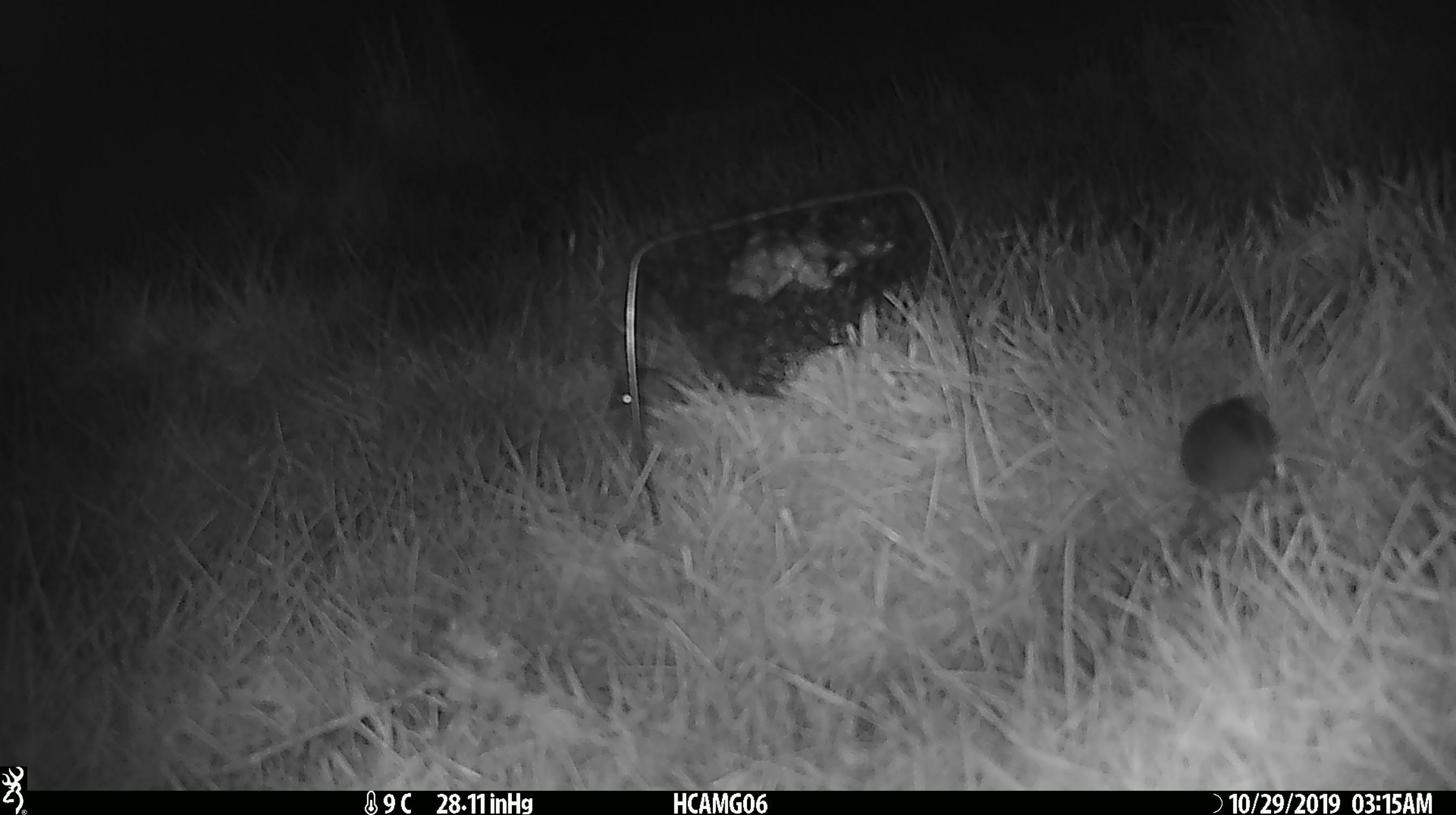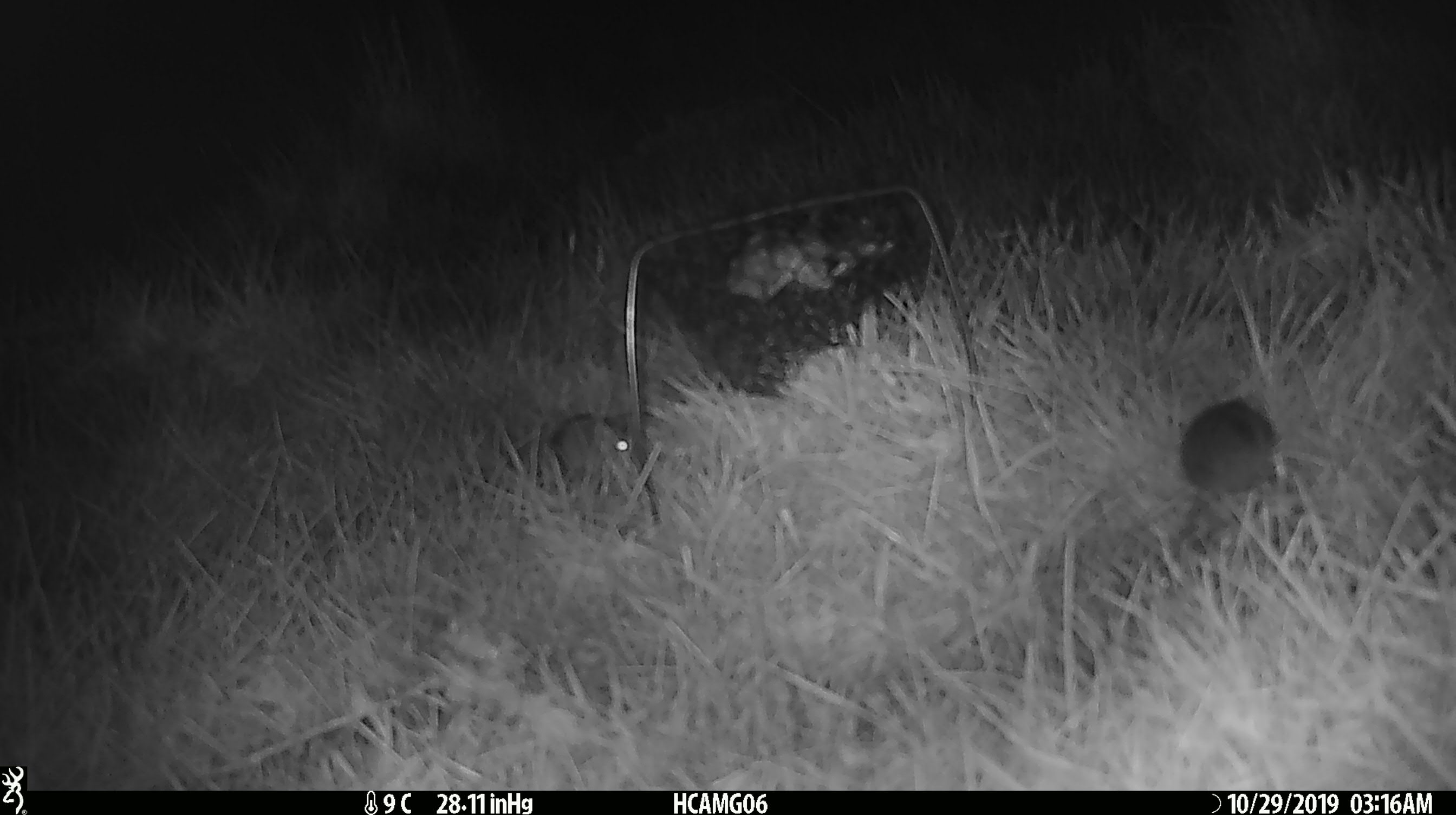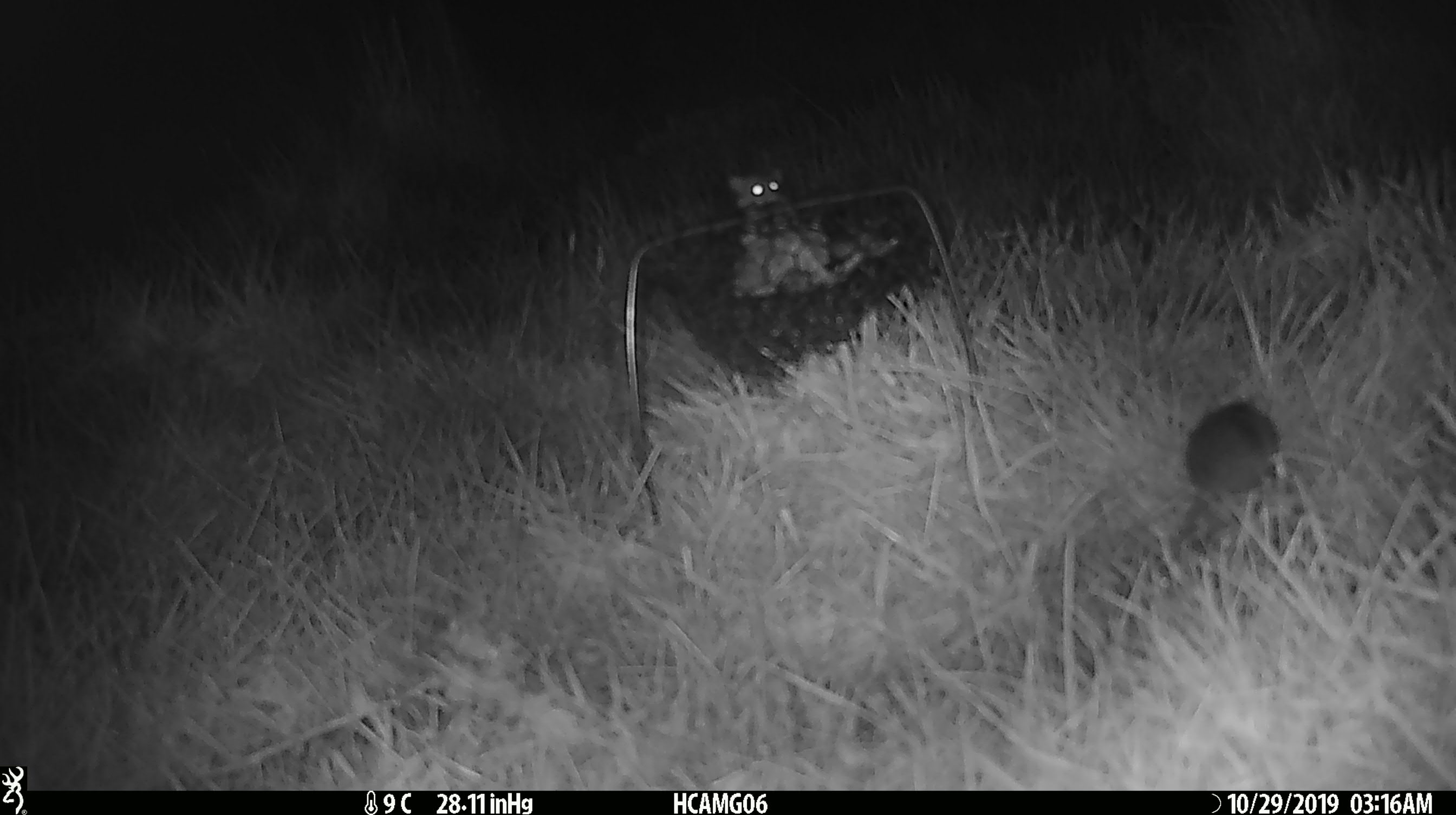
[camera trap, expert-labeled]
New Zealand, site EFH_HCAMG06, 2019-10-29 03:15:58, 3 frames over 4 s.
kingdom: Animalia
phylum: Chordata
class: Mammalia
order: Rodentia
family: Muridae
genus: Mus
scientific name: Mus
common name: mouse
Mouse (Mus).